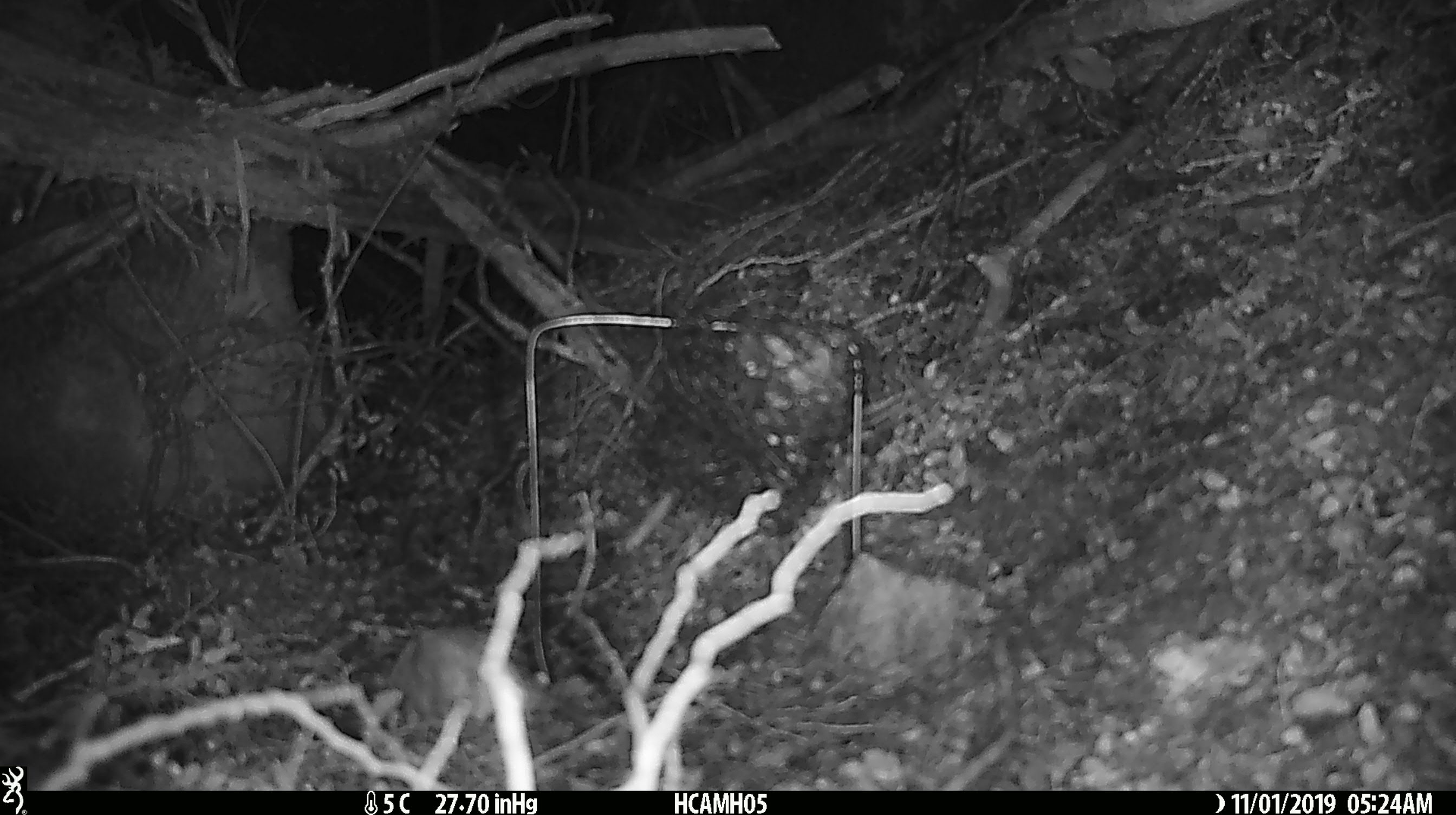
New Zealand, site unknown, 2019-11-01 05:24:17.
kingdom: Animalia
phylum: Chordata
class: Mammalia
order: Rodentia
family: Muridae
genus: Mus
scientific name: Mus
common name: mouse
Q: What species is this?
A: Mouse (Mus).